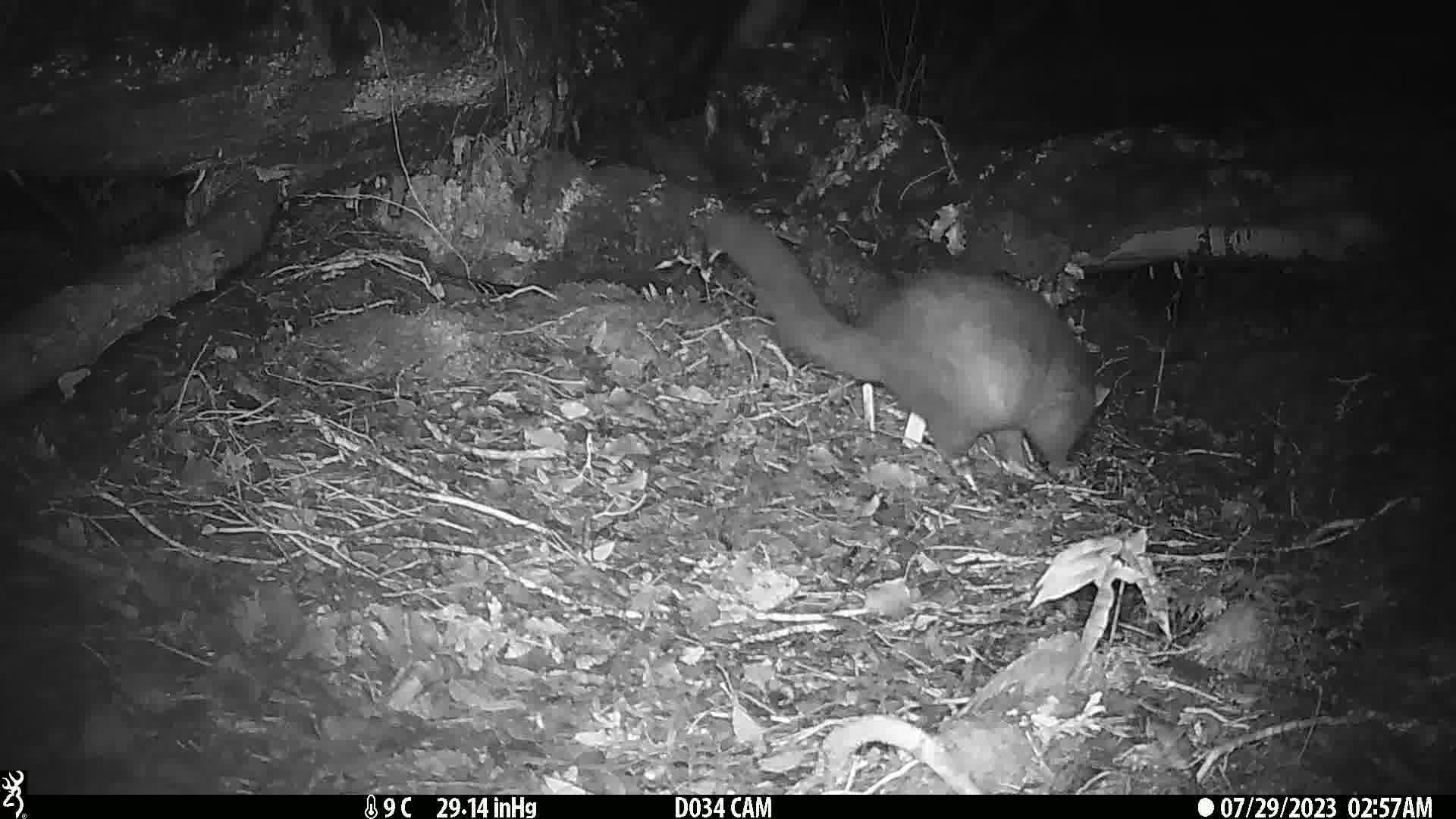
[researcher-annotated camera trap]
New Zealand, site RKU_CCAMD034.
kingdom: Animalia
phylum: Chordata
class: Mammalia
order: Diprotodontia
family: Phalangeridae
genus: Trichosurus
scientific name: Trichosurus vulpecula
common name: common brushtail possum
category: possum